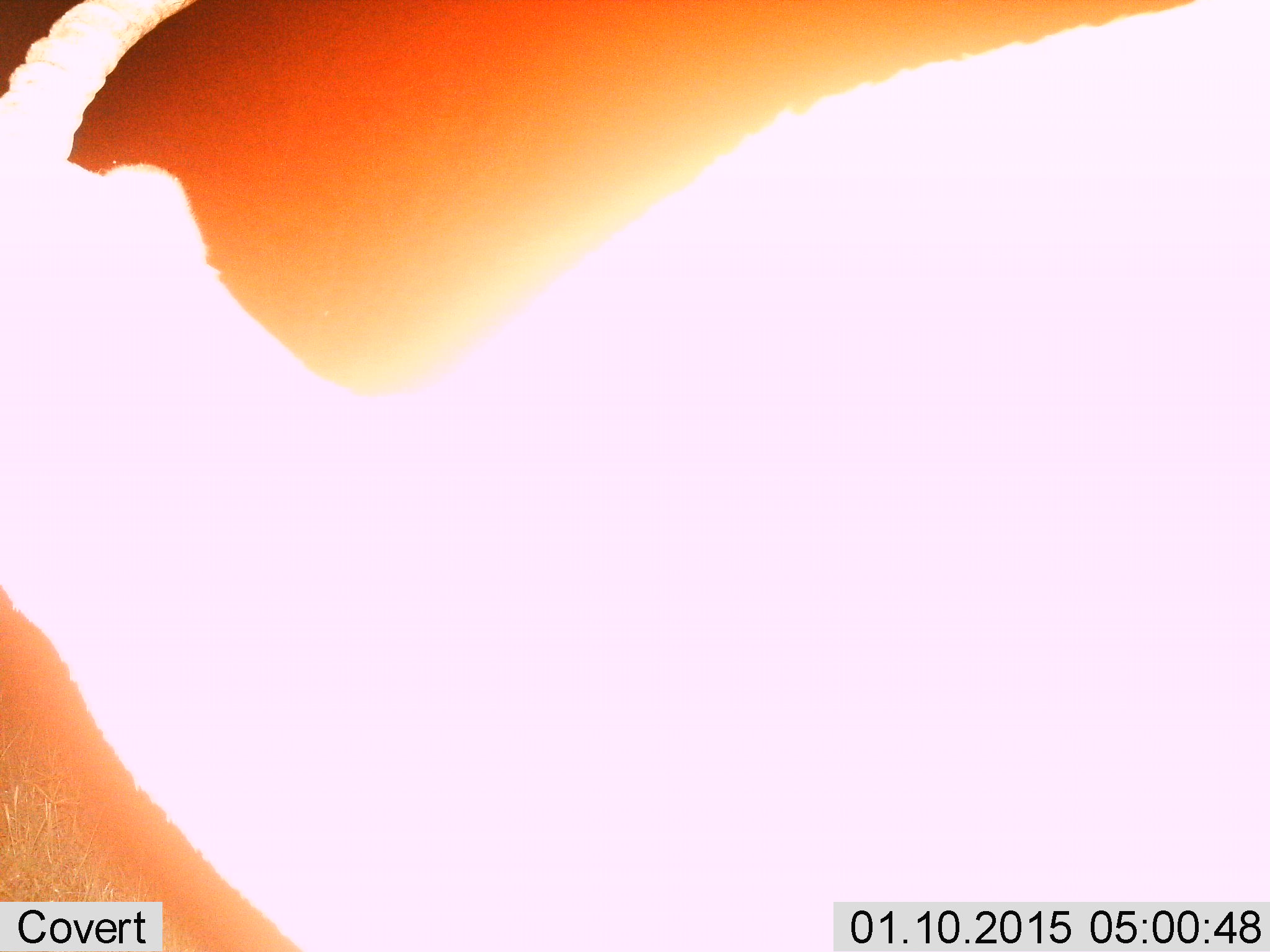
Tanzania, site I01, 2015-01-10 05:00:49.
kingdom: Animalia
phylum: Chordata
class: Mammalia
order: Artiodactyla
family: Bovidae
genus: Eudorcas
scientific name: Eudorcas thomsonii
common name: thomson's gazelle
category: gazellethomsons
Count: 1.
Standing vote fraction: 100%.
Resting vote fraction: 0%.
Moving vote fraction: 0%.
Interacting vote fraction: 0%.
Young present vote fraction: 0%.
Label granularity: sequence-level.